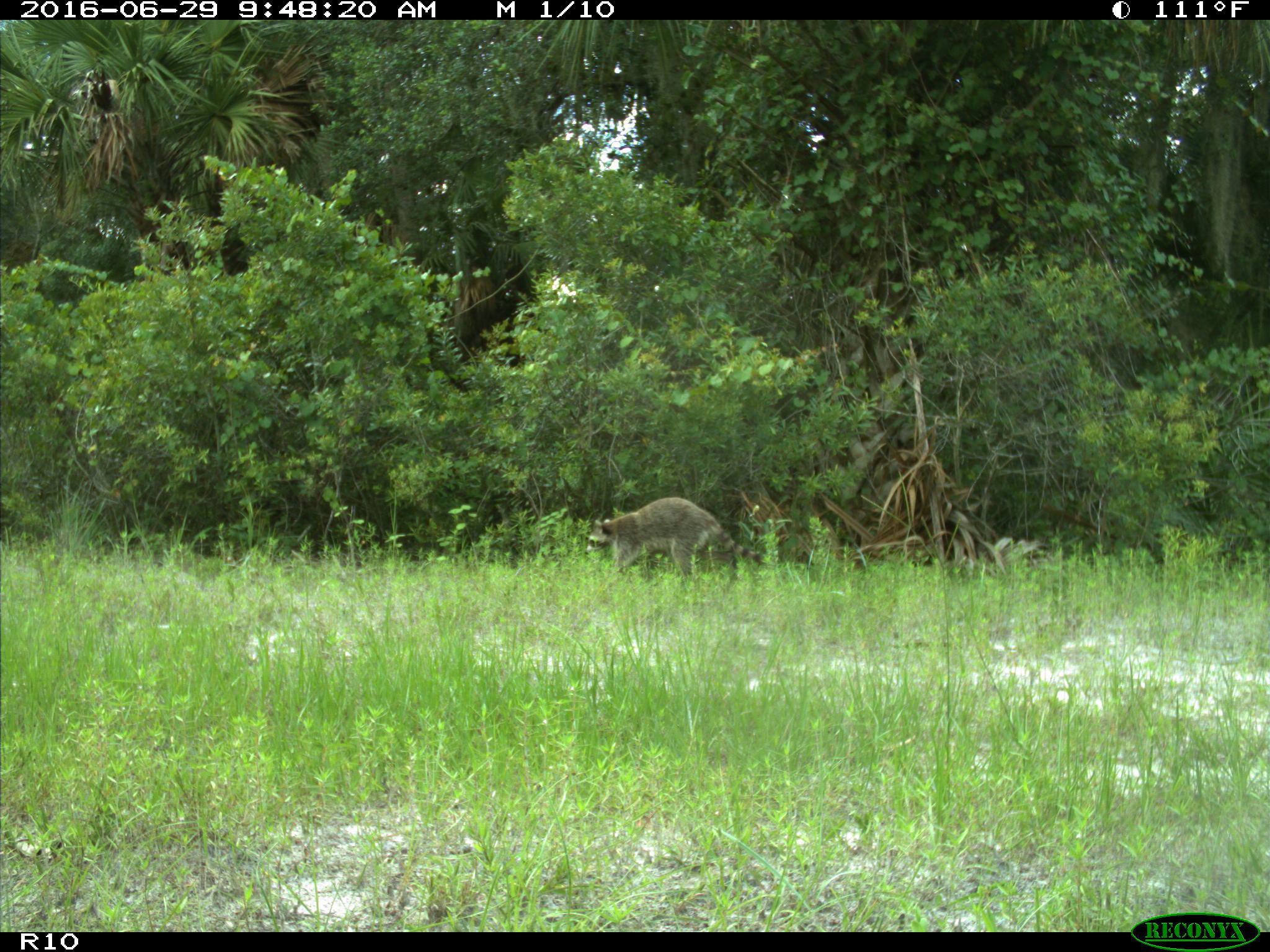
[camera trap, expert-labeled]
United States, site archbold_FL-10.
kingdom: Animalia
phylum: Chordata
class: Mammalia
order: Carnivora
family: Procyonidae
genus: Procyon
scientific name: Procyon lotor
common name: common raccoon